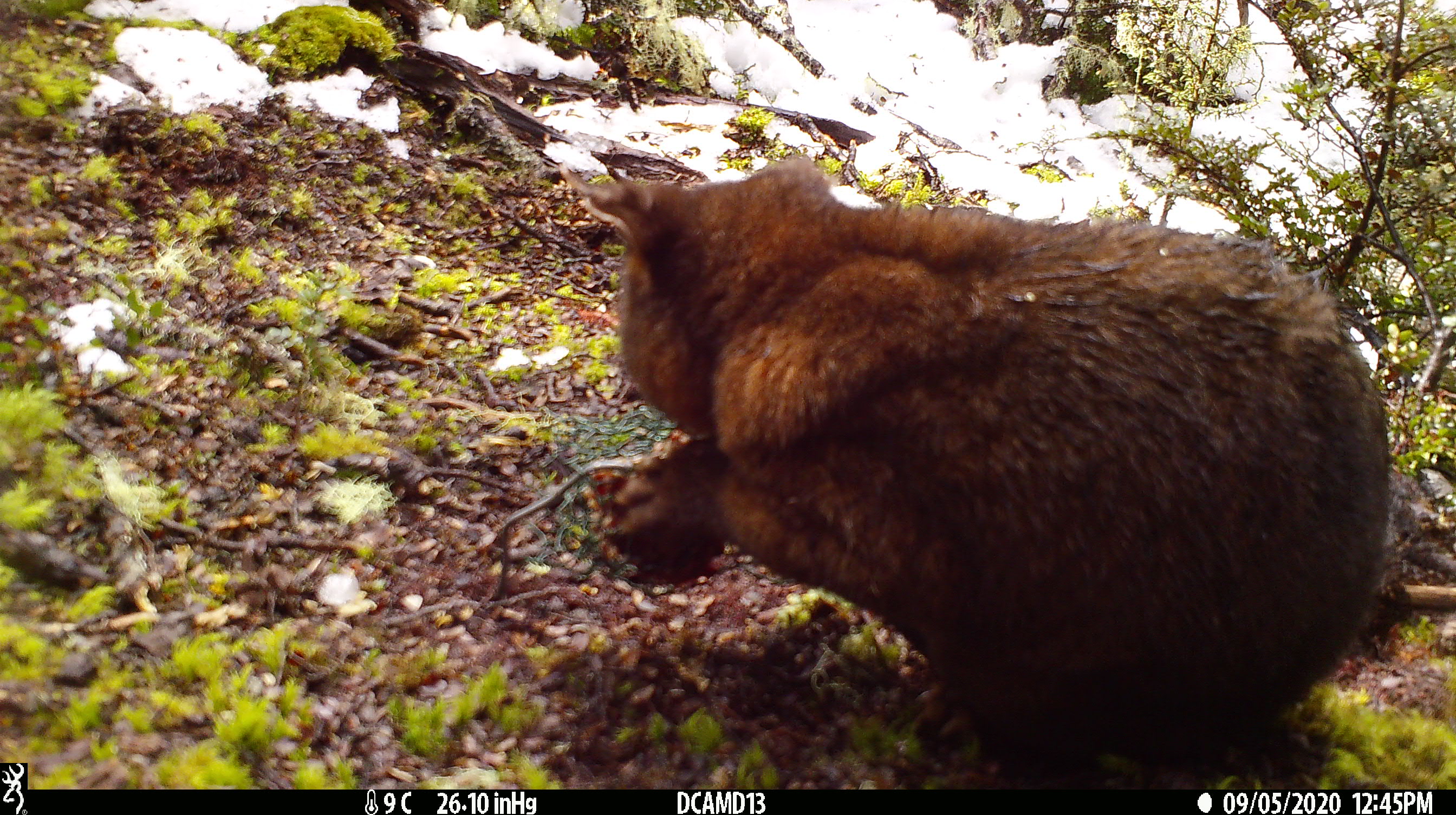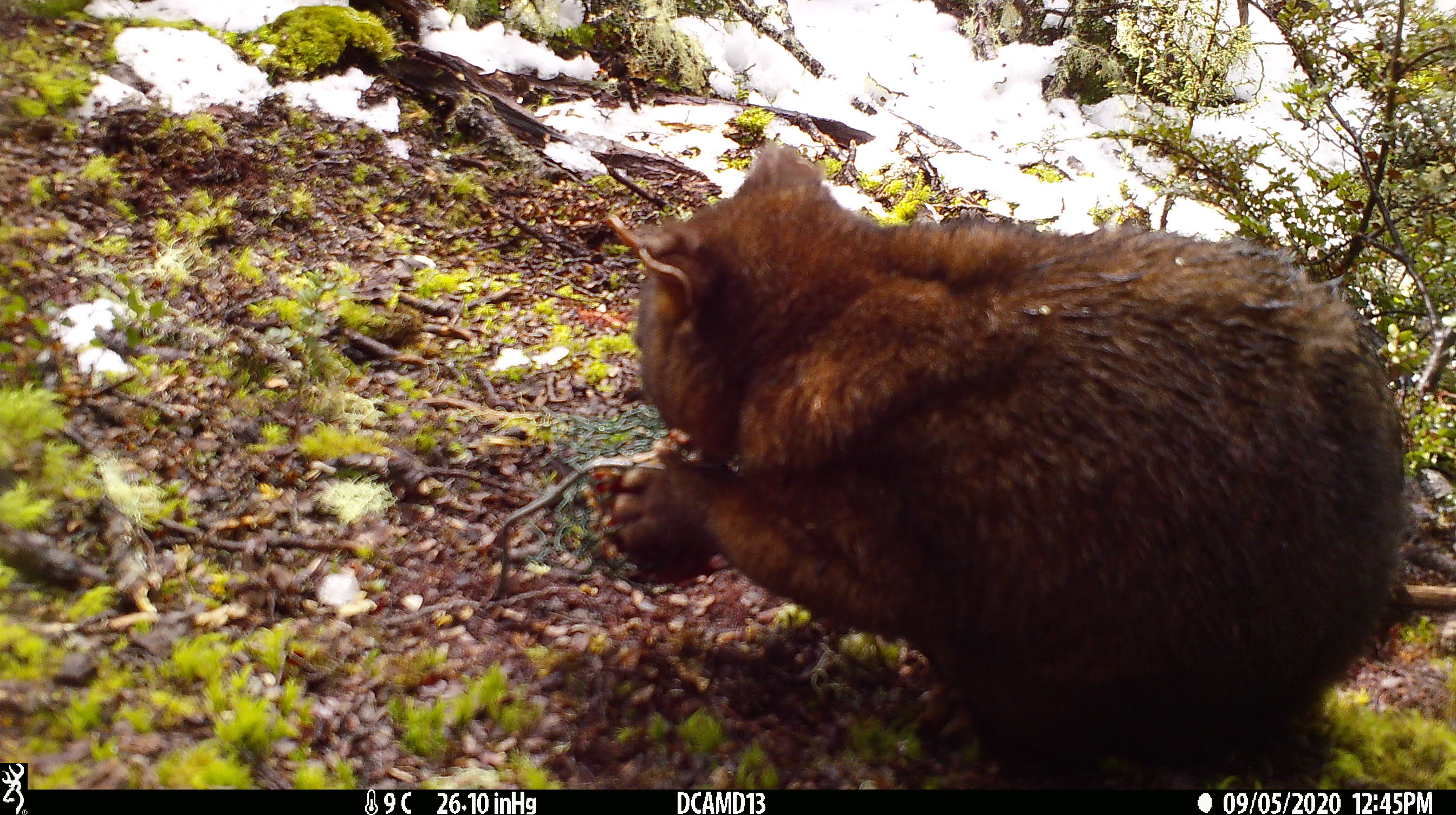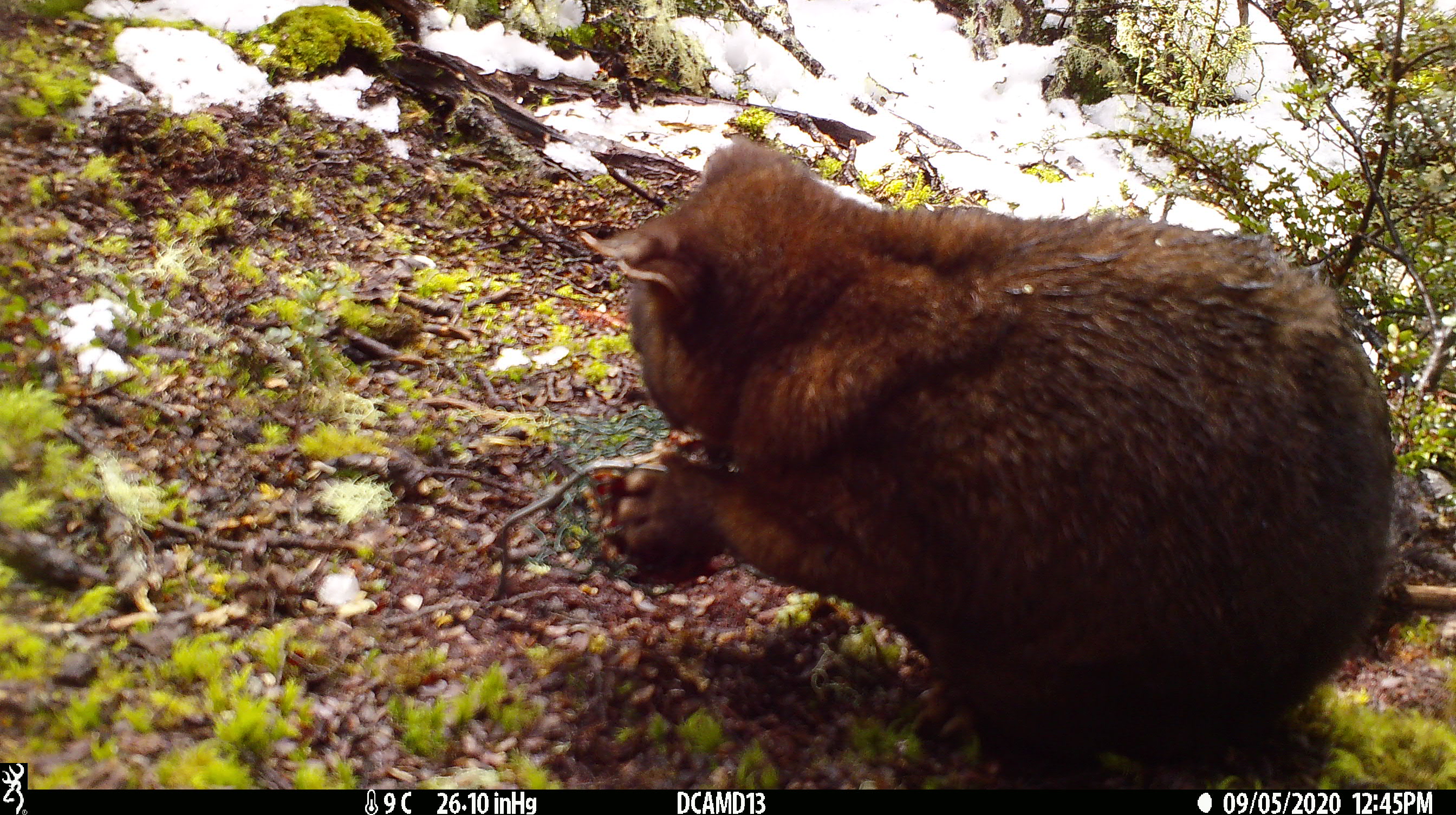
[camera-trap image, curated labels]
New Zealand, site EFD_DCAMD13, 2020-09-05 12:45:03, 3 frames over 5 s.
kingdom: Animalia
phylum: Chordata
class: Mammalia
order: Diprotodontia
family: Phalangeridae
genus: Trichosurus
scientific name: Trichosurus vulpecula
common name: common brushtail possum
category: possum